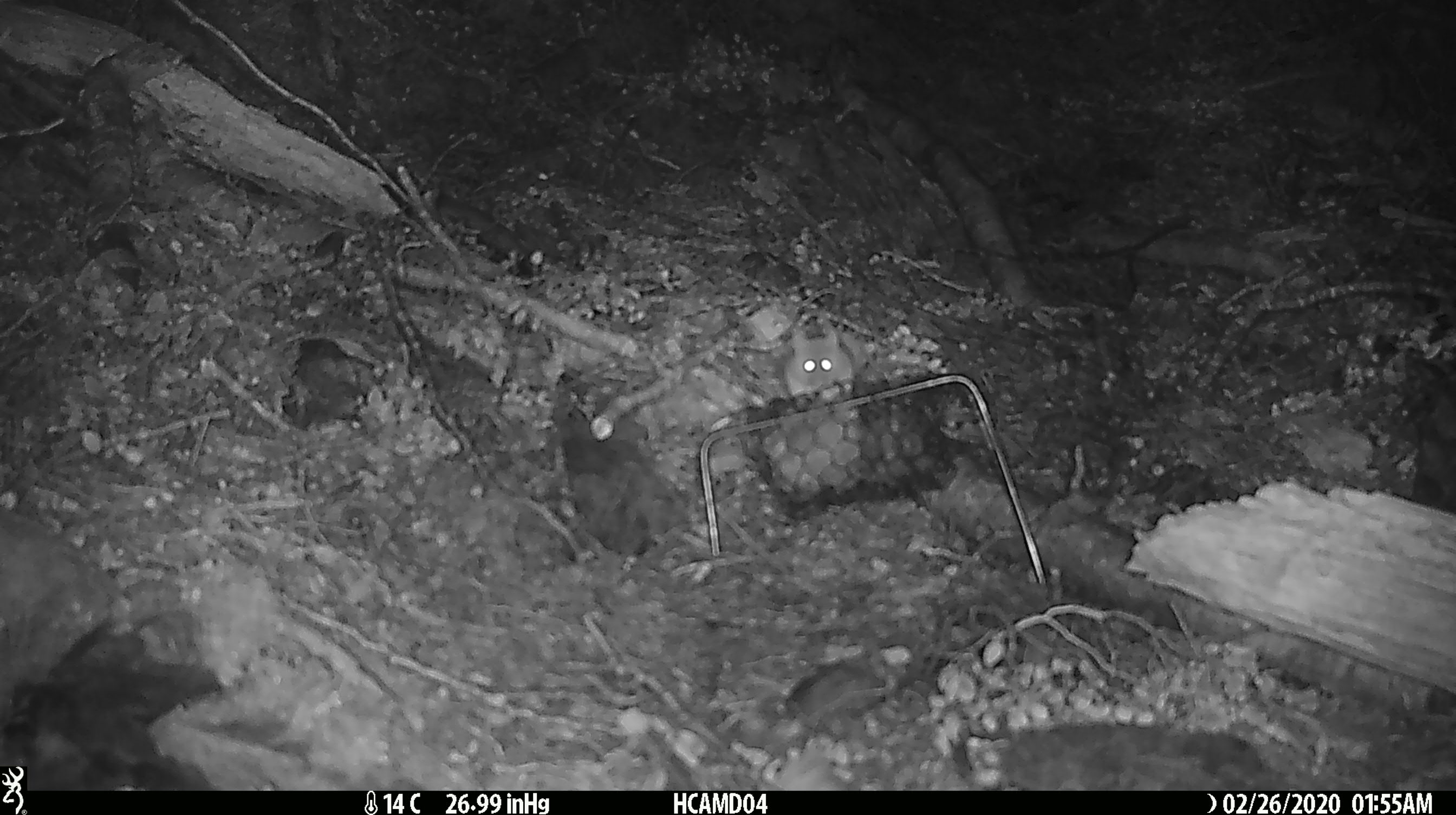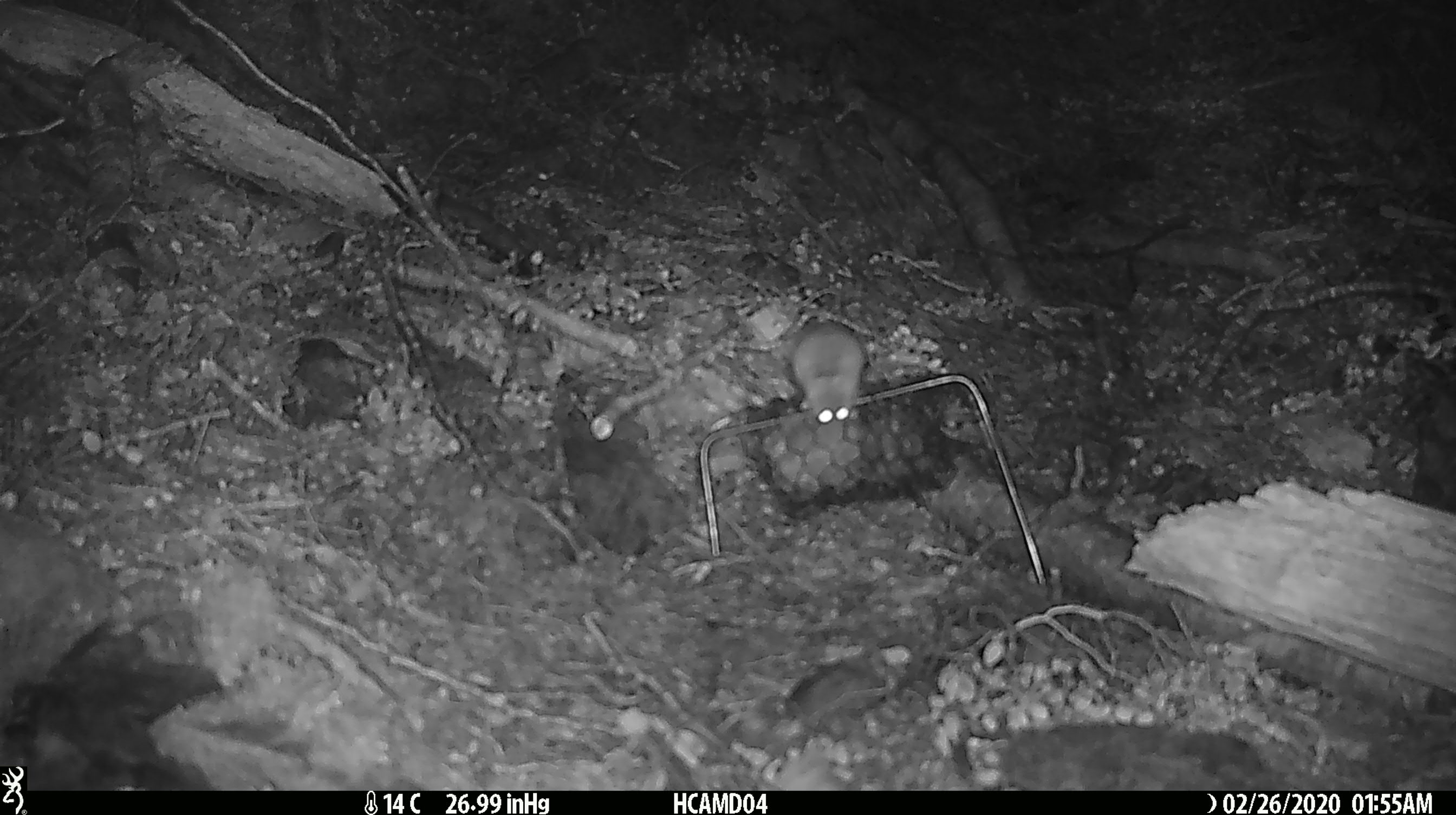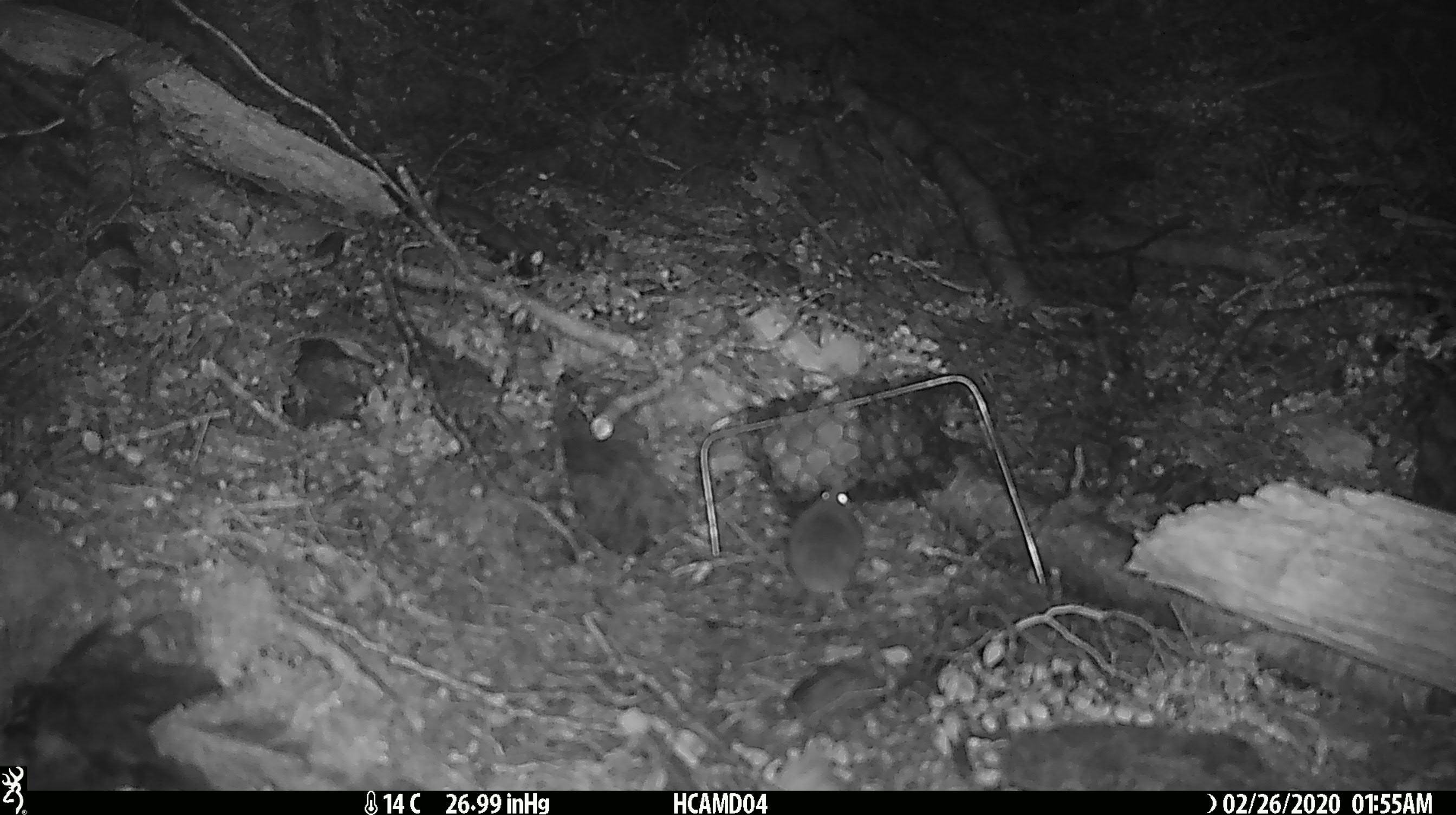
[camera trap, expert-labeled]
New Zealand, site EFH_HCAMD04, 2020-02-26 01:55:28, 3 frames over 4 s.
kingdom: Animalia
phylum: Chordata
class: Mammalia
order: Rodentia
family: Muridae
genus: Mus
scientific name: Mus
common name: mouse